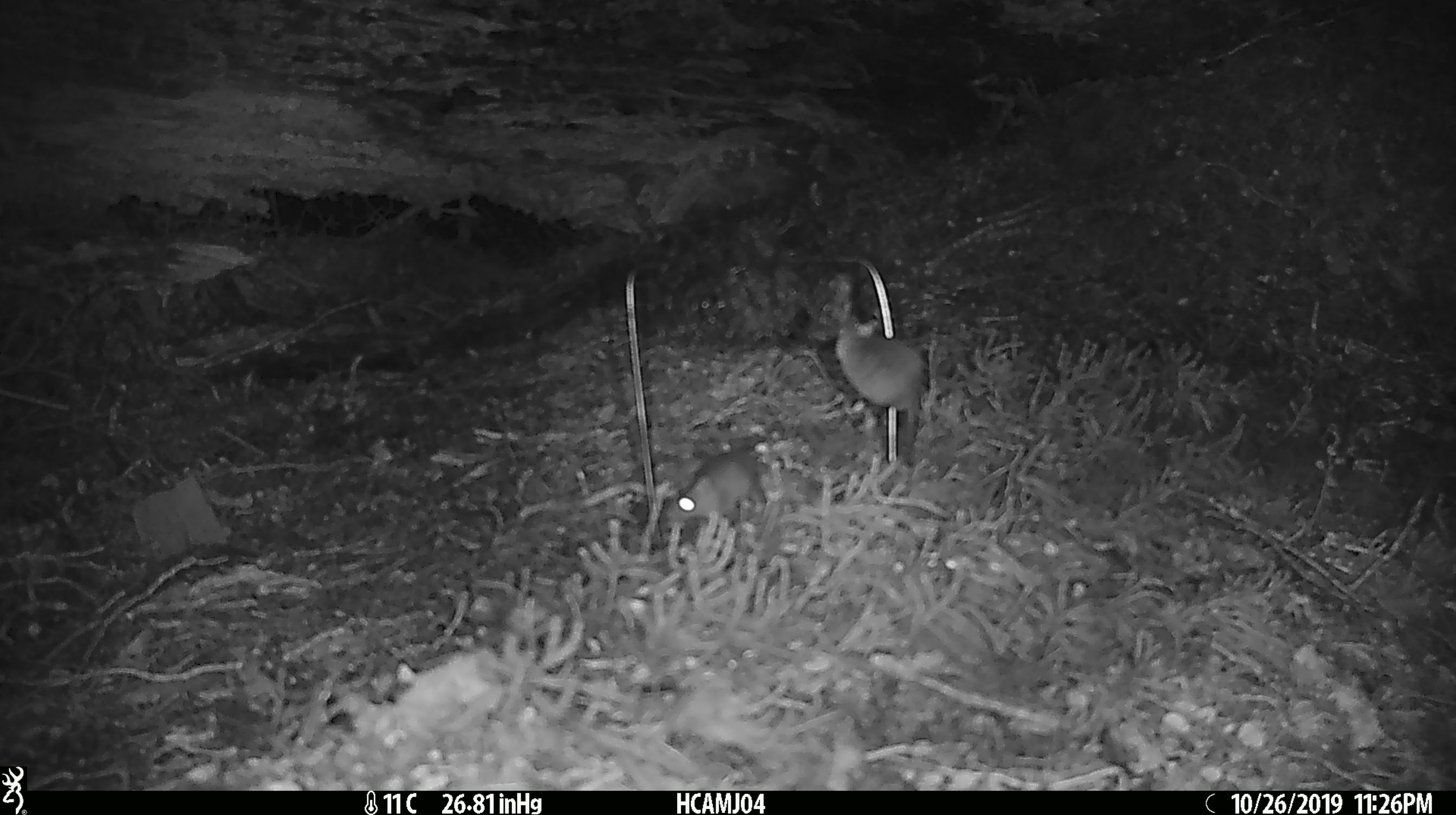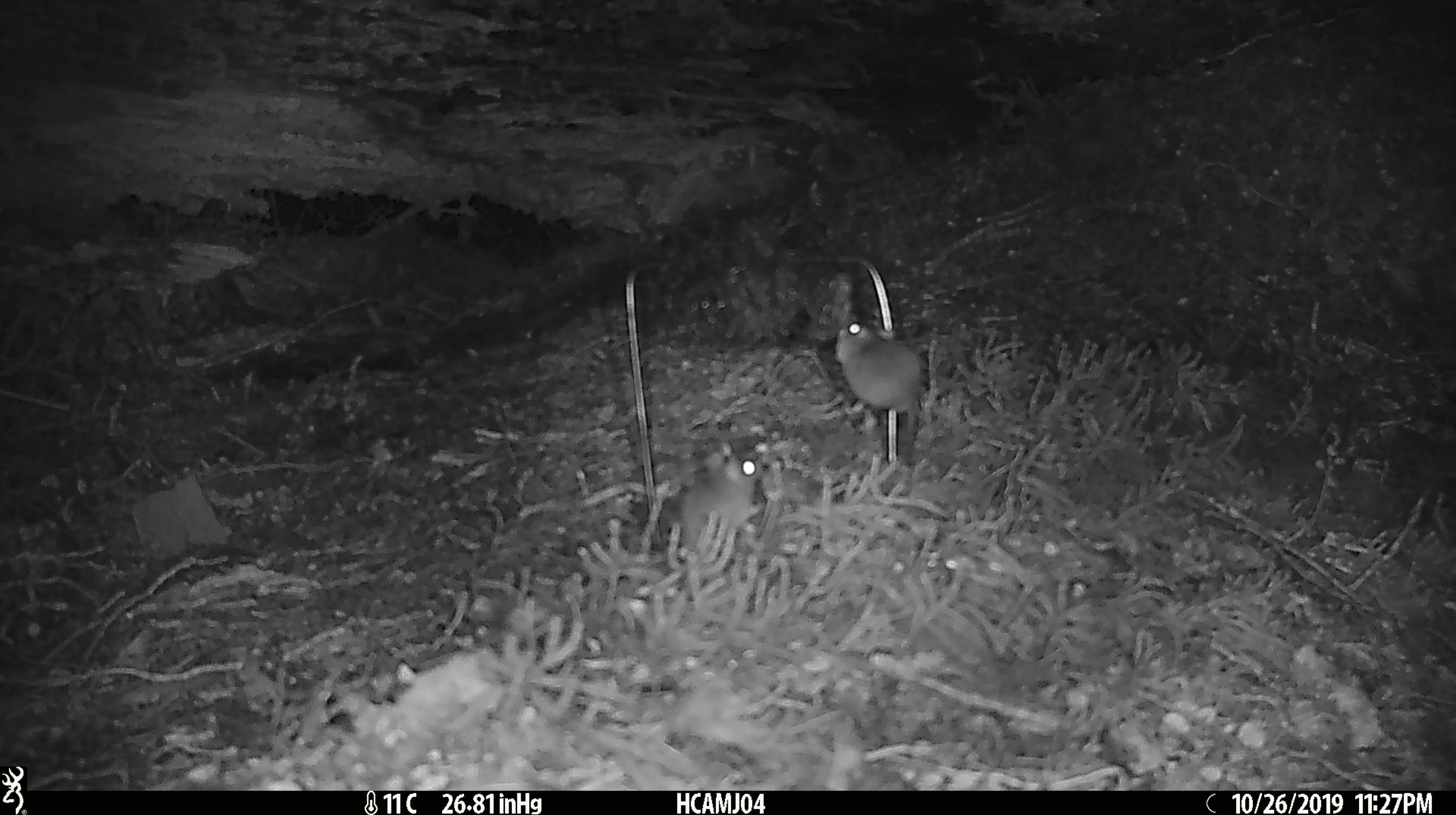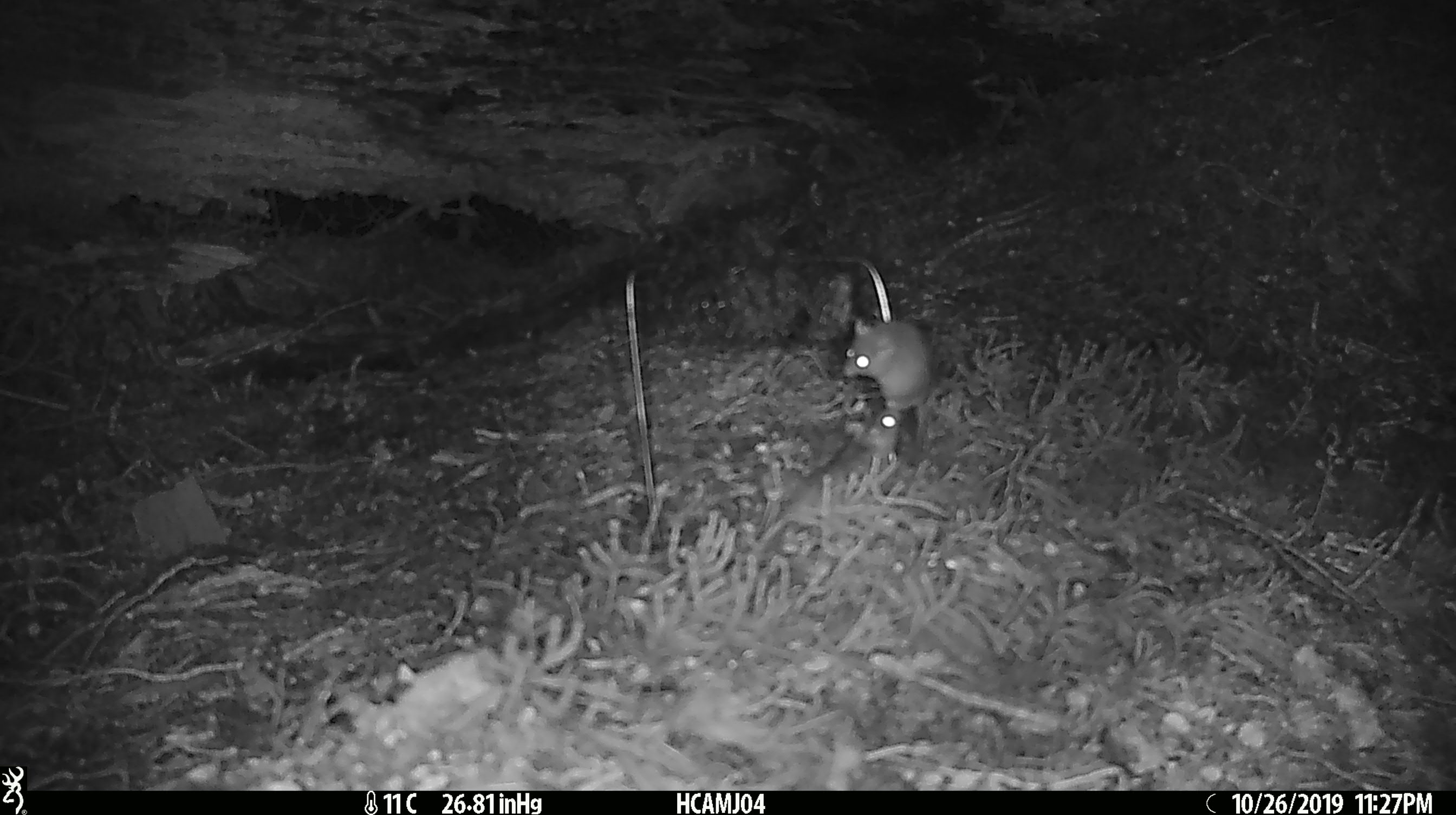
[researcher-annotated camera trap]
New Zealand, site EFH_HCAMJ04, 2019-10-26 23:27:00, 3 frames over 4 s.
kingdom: Animalia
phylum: Chordata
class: Mammalia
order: Rodentia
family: Muridae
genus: Mus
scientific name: Mus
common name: mouse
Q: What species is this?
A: Mouse (Mus).